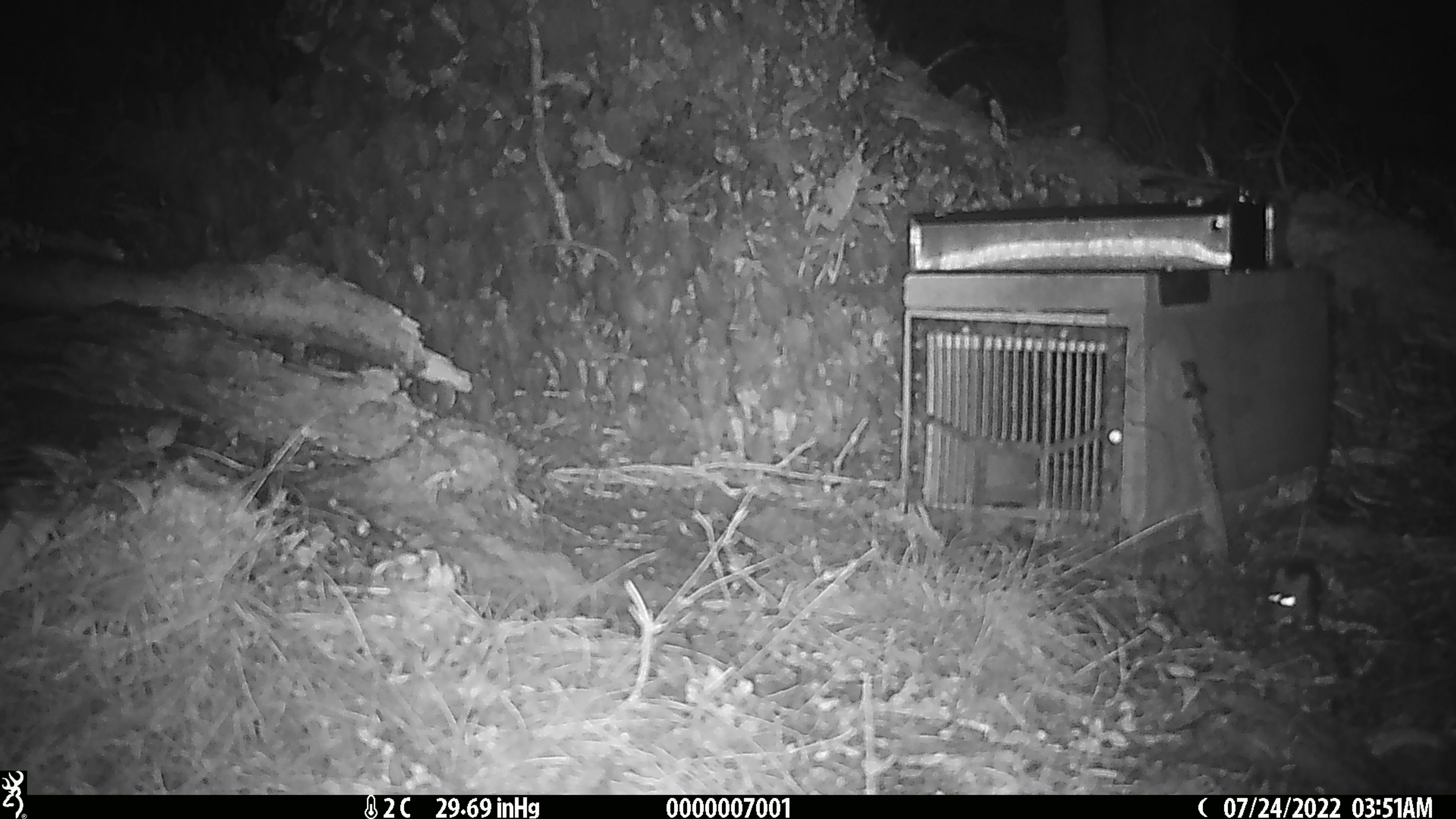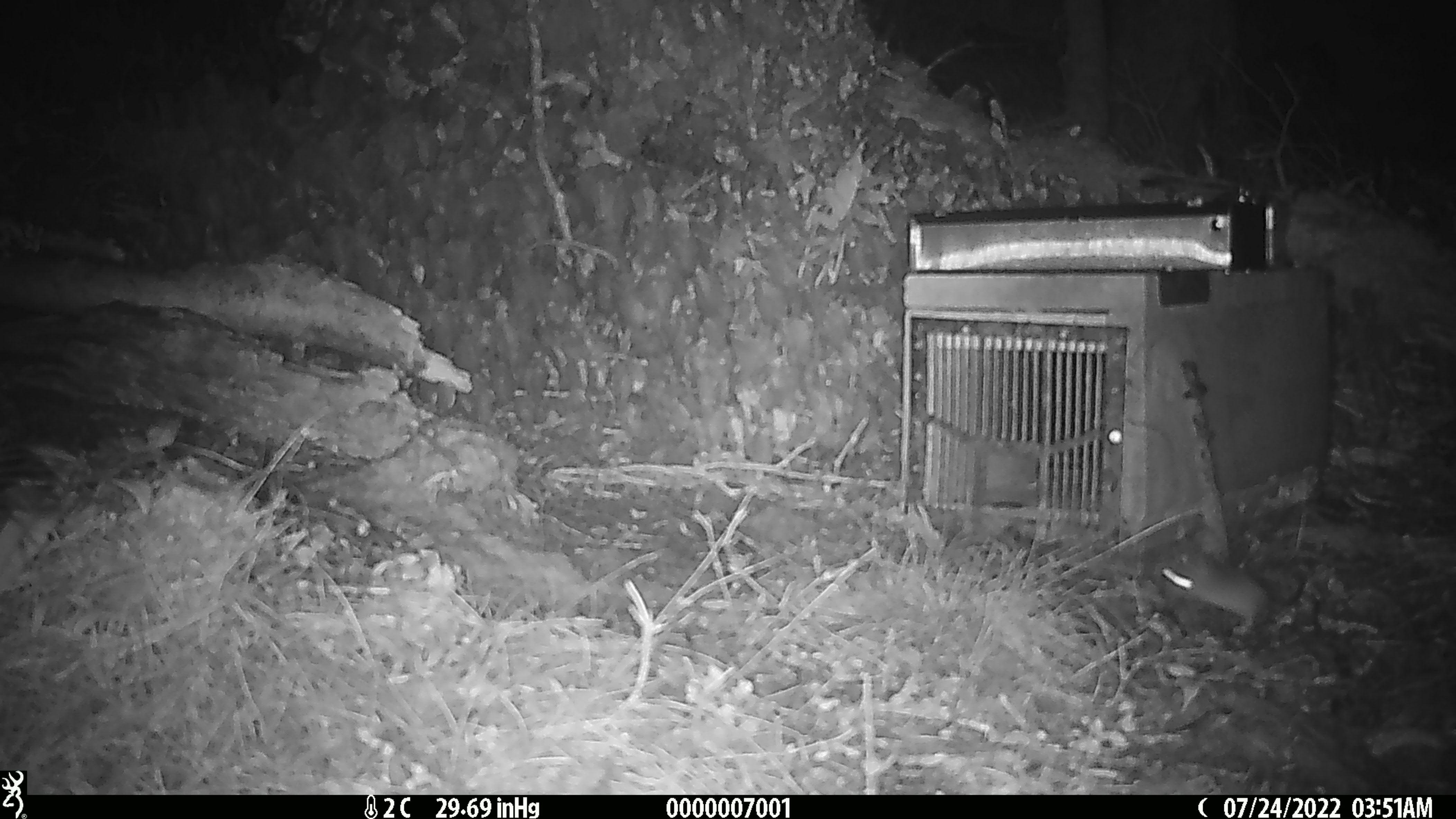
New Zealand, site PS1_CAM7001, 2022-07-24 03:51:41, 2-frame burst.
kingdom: Animalia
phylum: Chordata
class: Mammalia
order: Rodentia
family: Muridae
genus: Mus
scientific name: Mus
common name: mouse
Mouse (Mus).